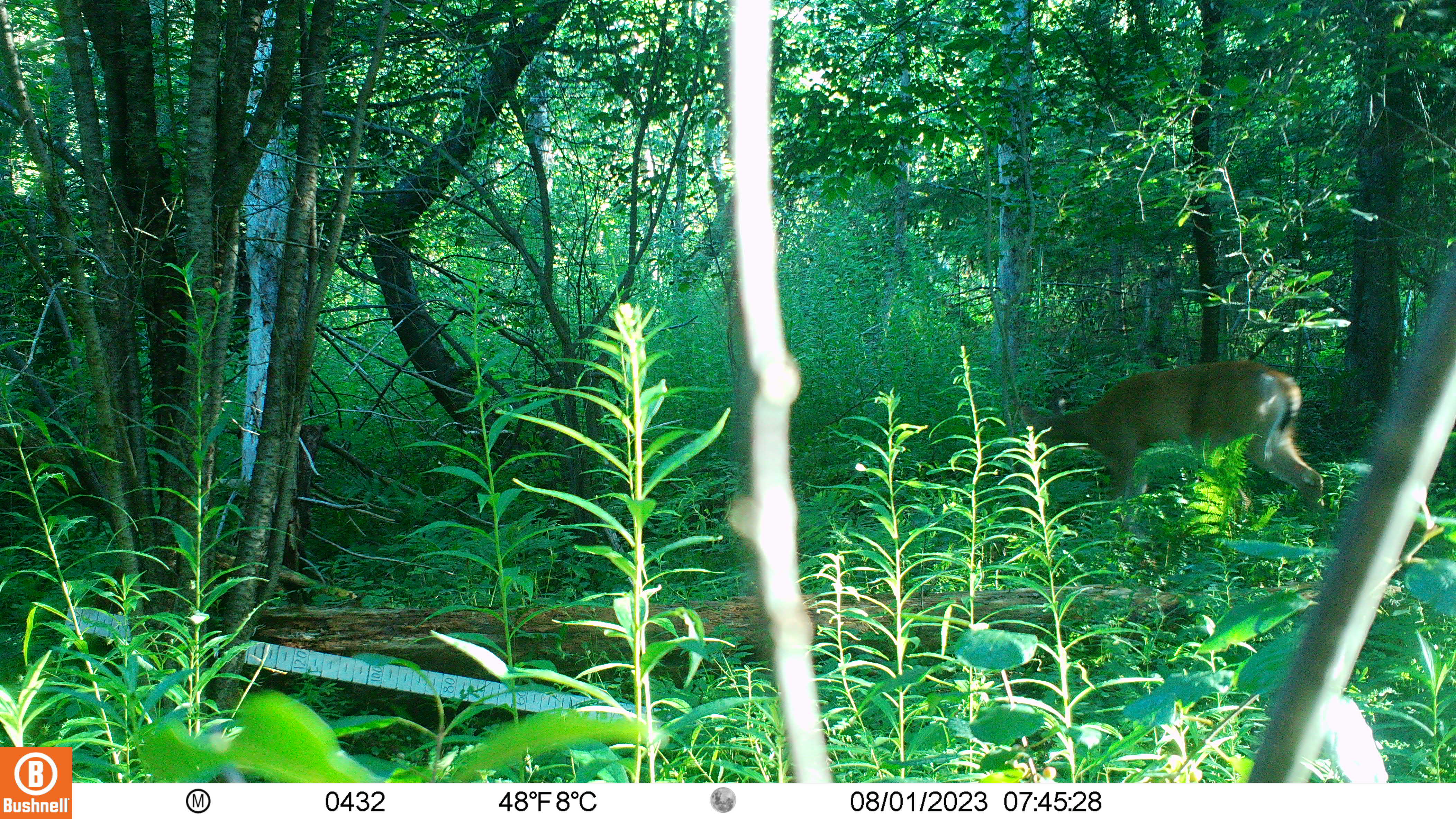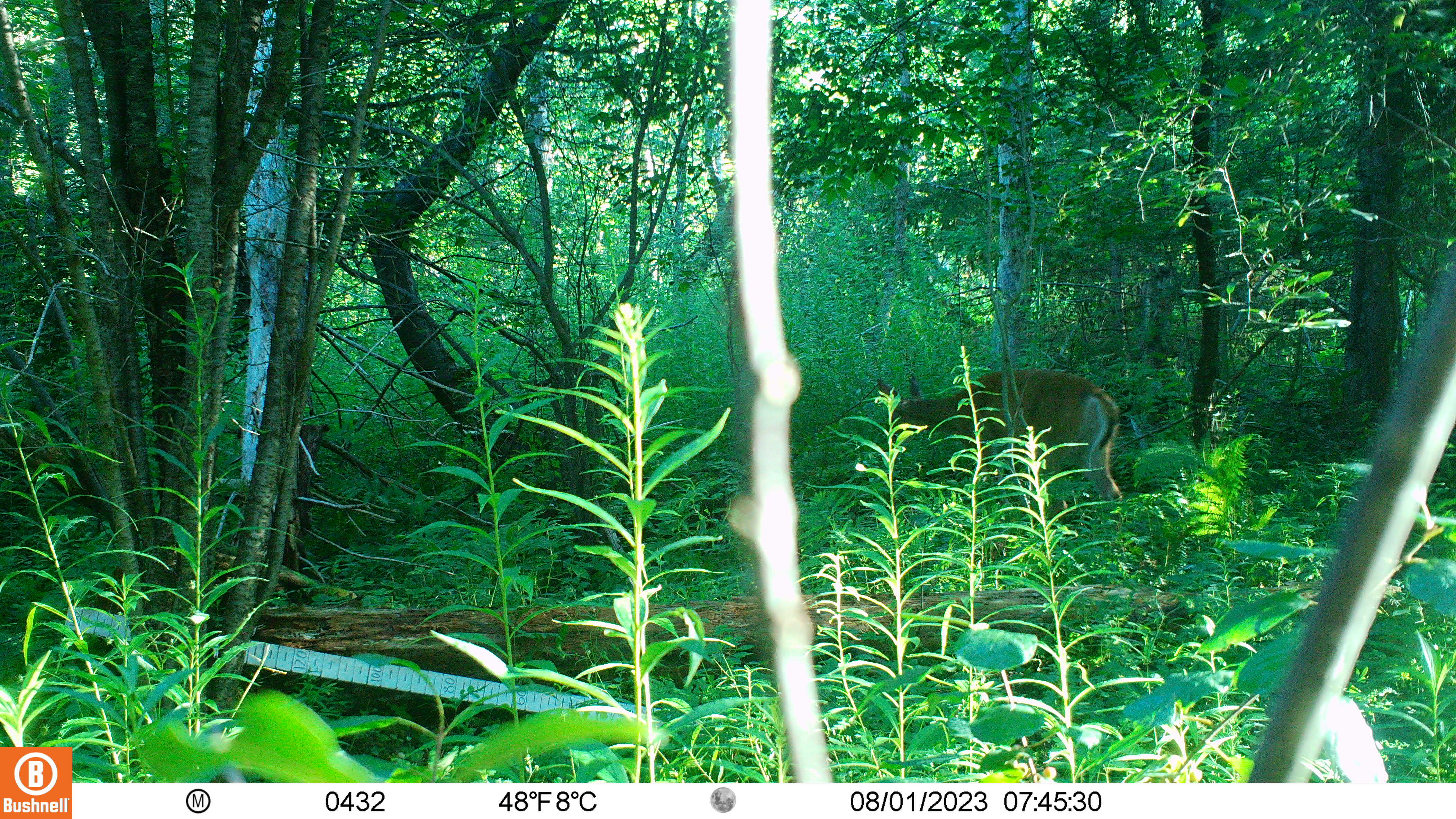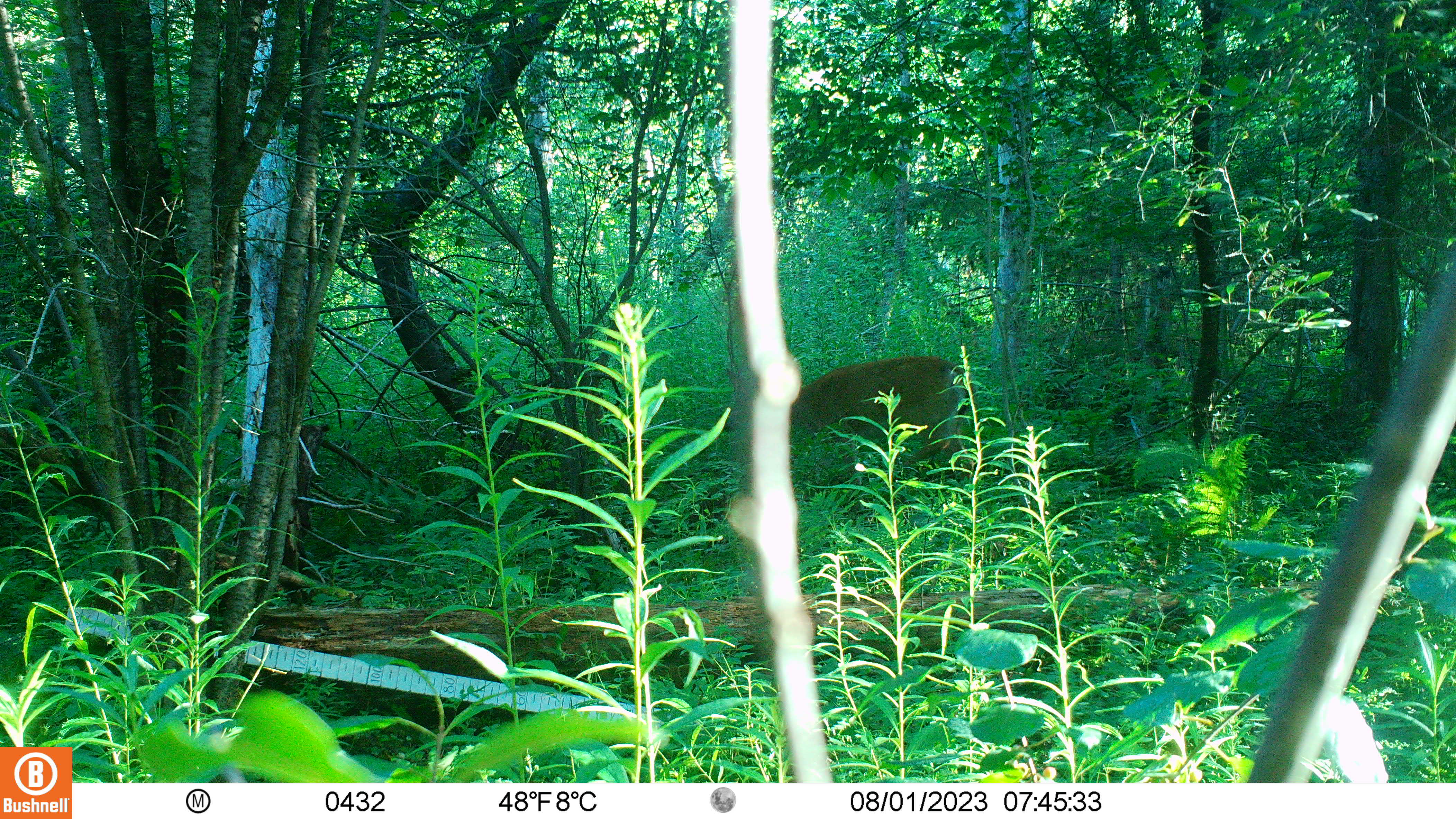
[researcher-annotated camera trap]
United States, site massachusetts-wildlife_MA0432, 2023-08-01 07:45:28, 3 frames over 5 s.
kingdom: Animalia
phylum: Chordata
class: Mammalia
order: Artiodactyla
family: Cervidae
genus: Odocoileus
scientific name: Odocoileus virginianus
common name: white-tailed deer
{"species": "white-tailed deer (Odocoileus virginianus)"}